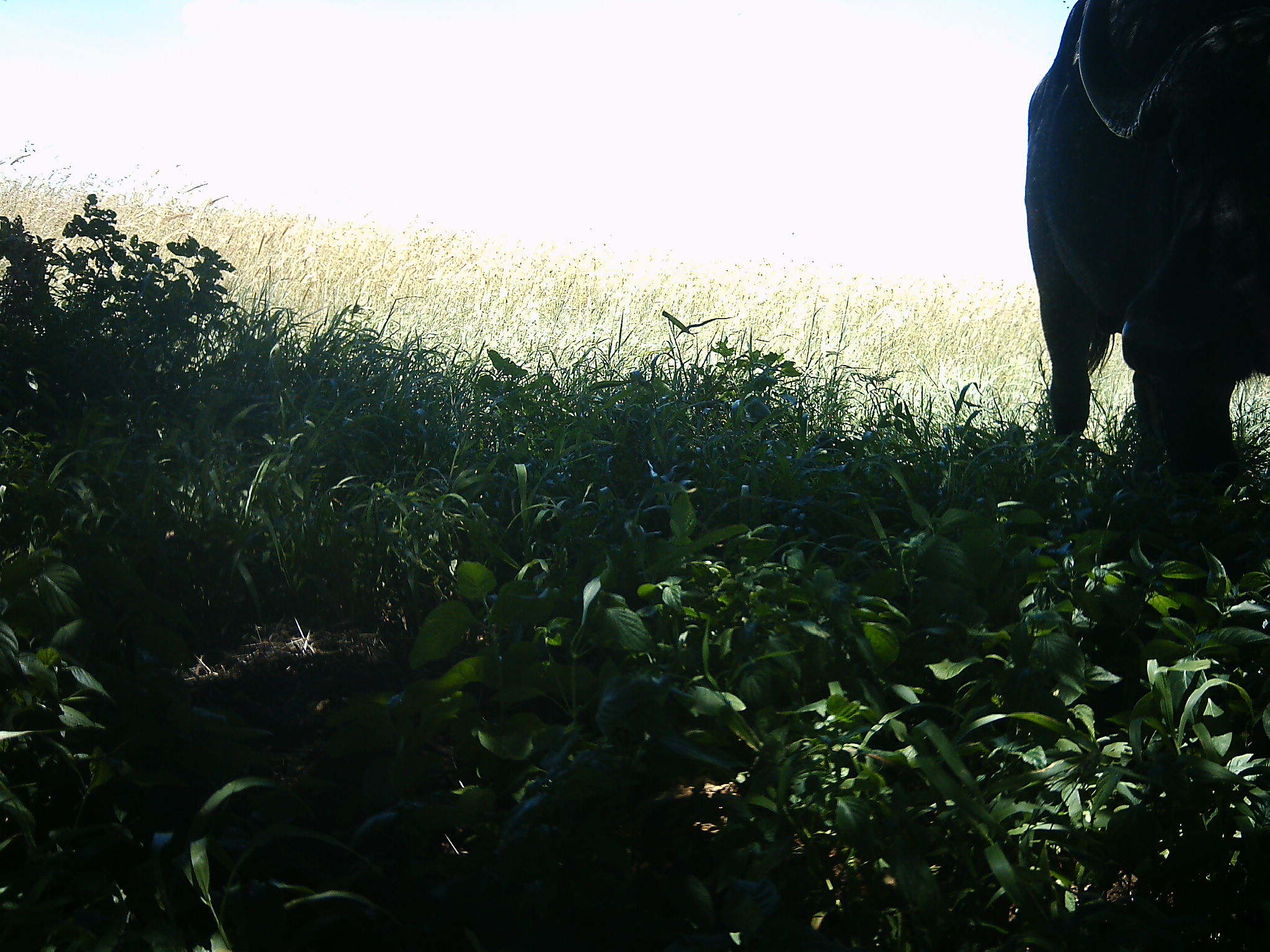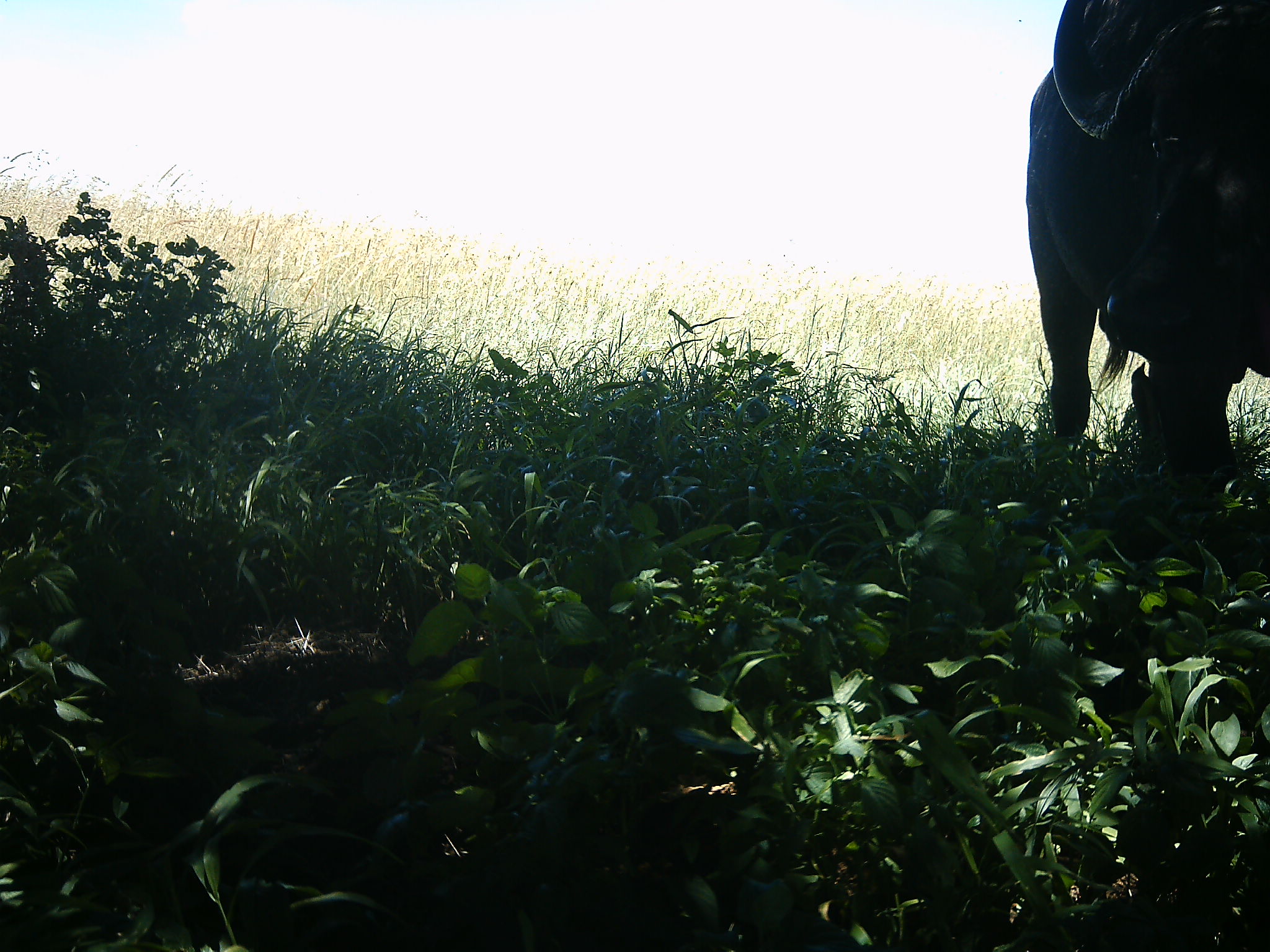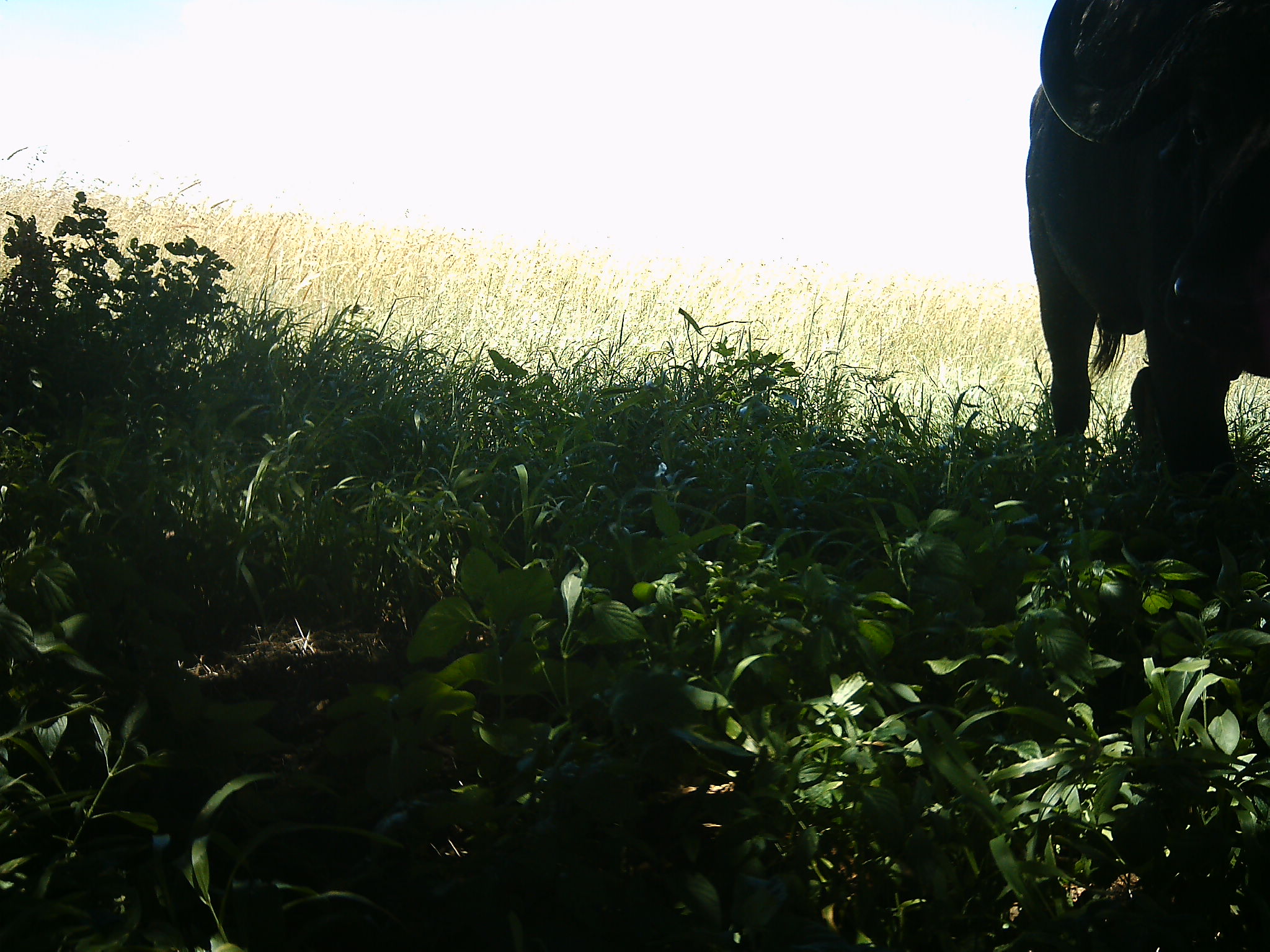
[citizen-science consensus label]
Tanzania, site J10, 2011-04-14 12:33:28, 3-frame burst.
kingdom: Animalia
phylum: Chordata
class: Mammalia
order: Artiodactyla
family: Bovidae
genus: Syncerus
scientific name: Syncerus caffer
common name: cape buffalo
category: buffalo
Buffalo (cape buffalo) (Syncerus caffer), count 1. Behavior (volunteer vote fractions): standing 100%, resting 0%, moving 0%, interacting 0%. Young present (vote fraction): 0%. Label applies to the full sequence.